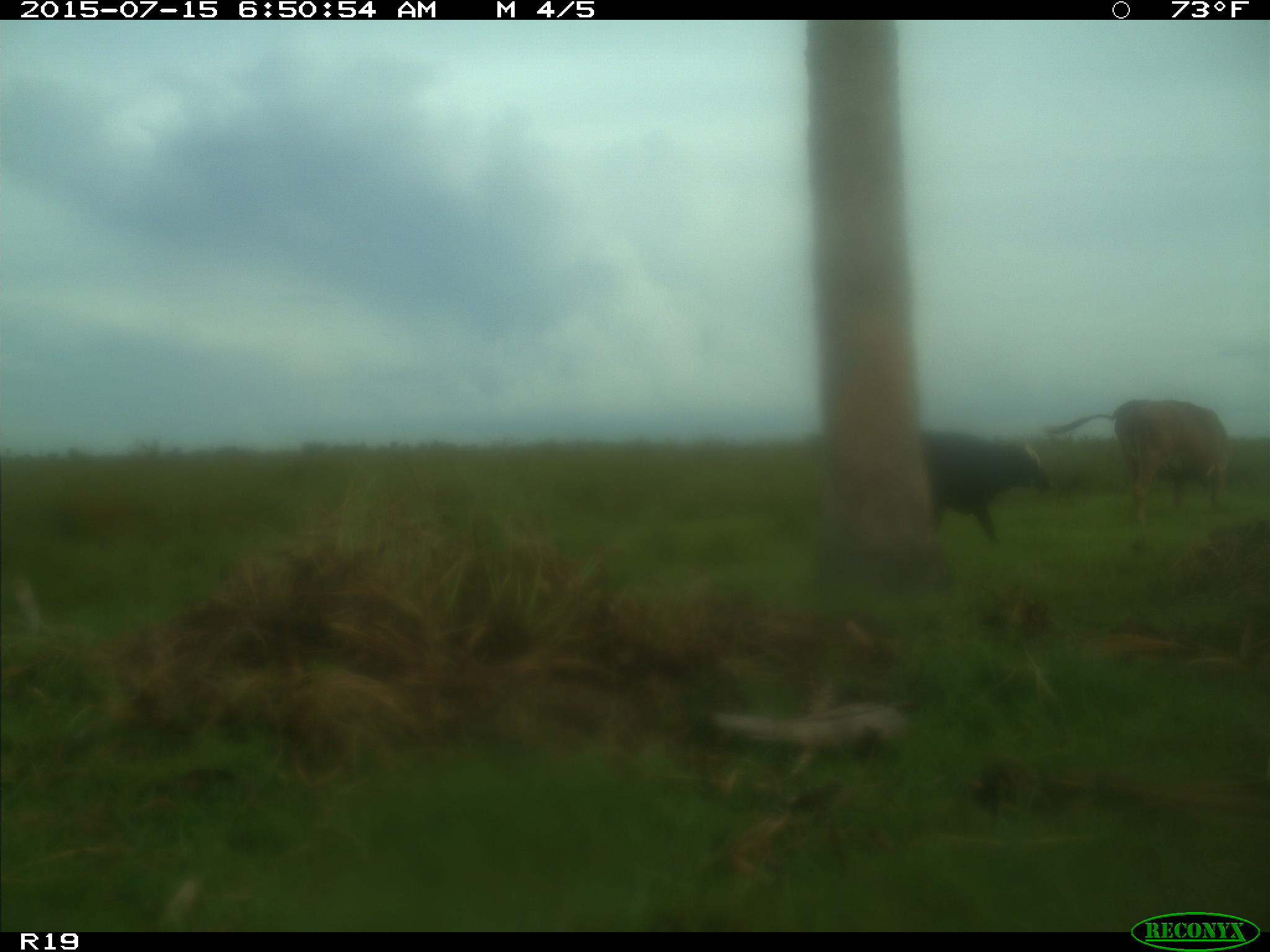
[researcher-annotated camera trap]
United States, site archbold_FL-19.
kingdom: Animalia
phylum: Chordata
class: Mammalia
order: Artiodactyla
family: Bovidae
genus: Bos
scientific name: Bos taurus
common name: domestic cow